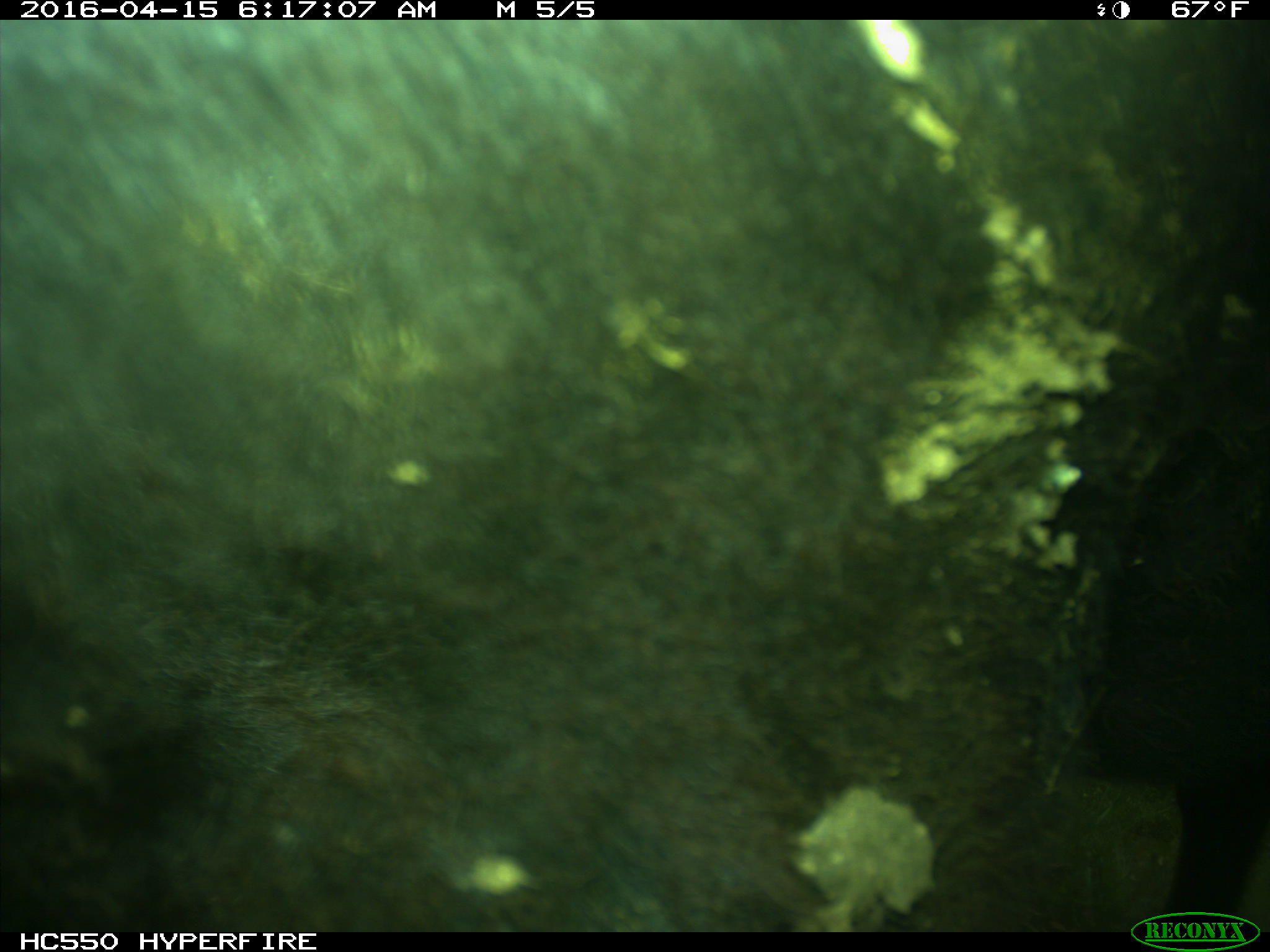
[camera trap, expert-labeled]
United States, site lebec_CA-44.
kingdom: Animalia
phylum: Chordata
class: Mammalia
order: Artiodactyla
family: Bovidae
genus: Bos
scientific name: Bos taurus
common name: domestic cow